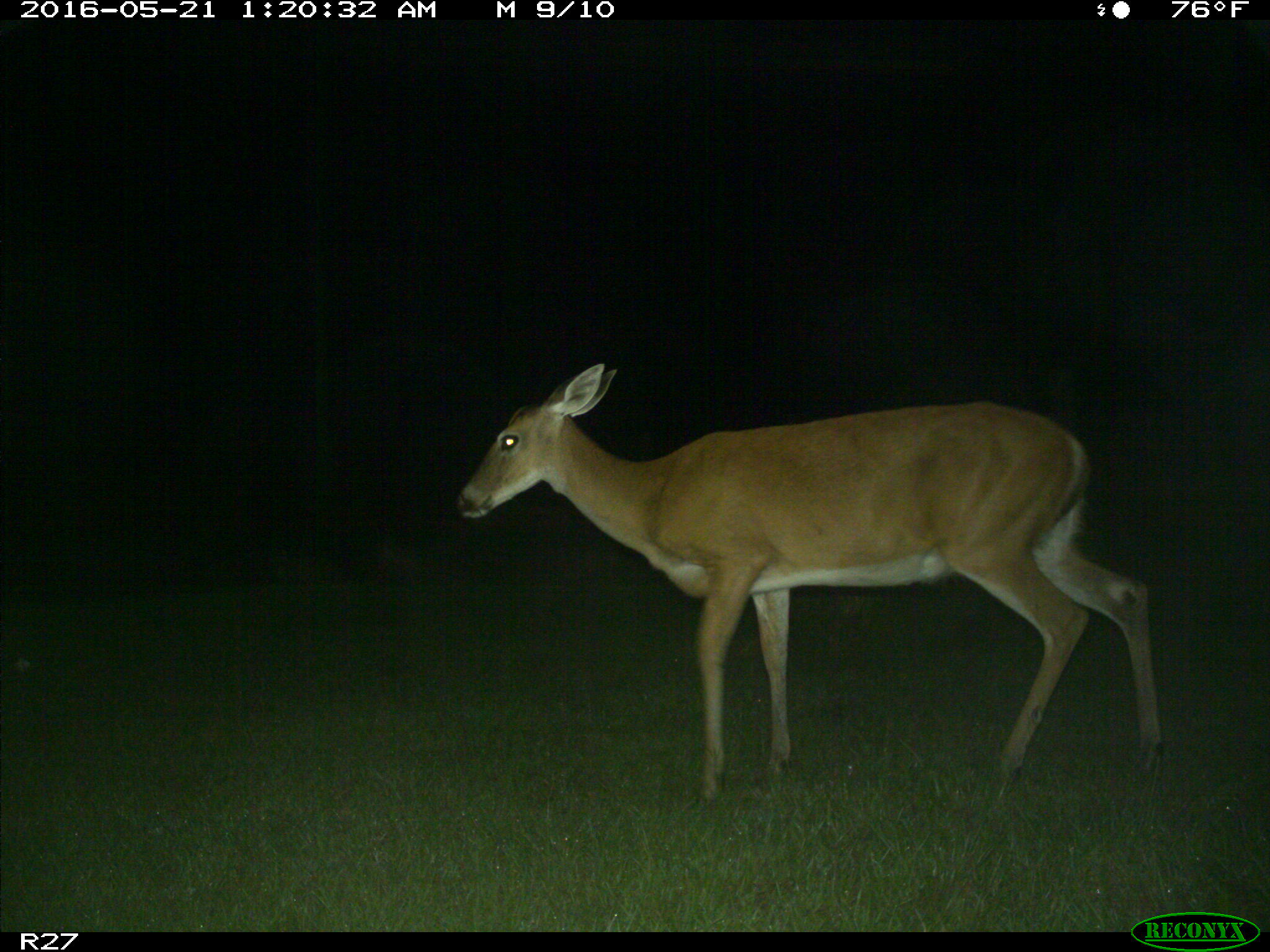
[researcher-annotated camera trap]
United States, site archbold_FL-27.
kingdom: Animalia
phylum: Chordata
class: Mammalia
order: Artiodactyla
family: Cervidae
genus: Odocoileus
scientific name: Odocoileus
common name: deer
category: unidentified deer